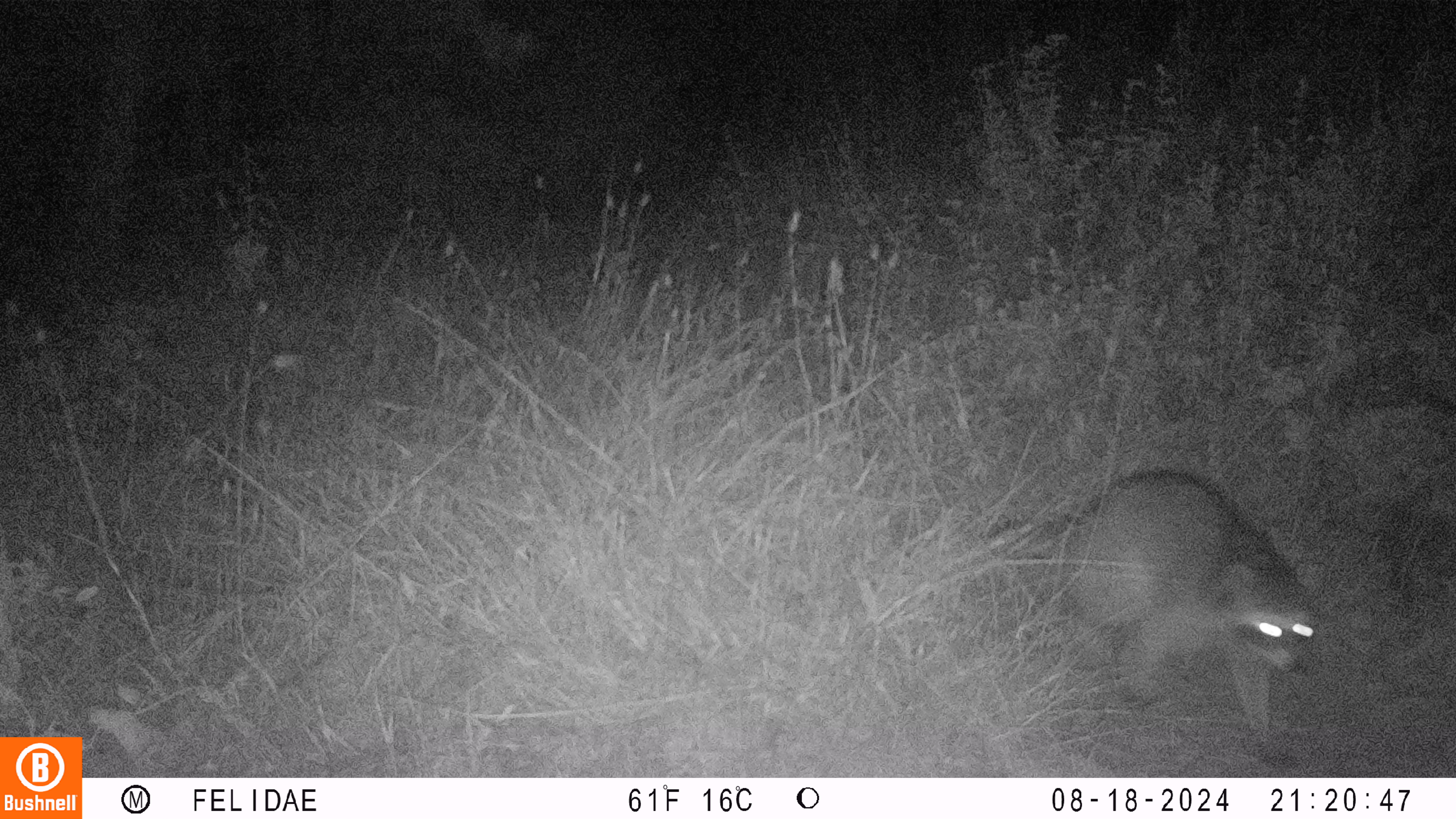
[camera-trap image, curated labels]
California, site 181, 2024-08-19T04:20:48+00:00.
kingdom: Animalia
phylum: Chordata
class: Mammalia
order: Carnivora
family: Procyonidae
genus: Procyon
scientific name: Procyon lotor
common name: raccoon